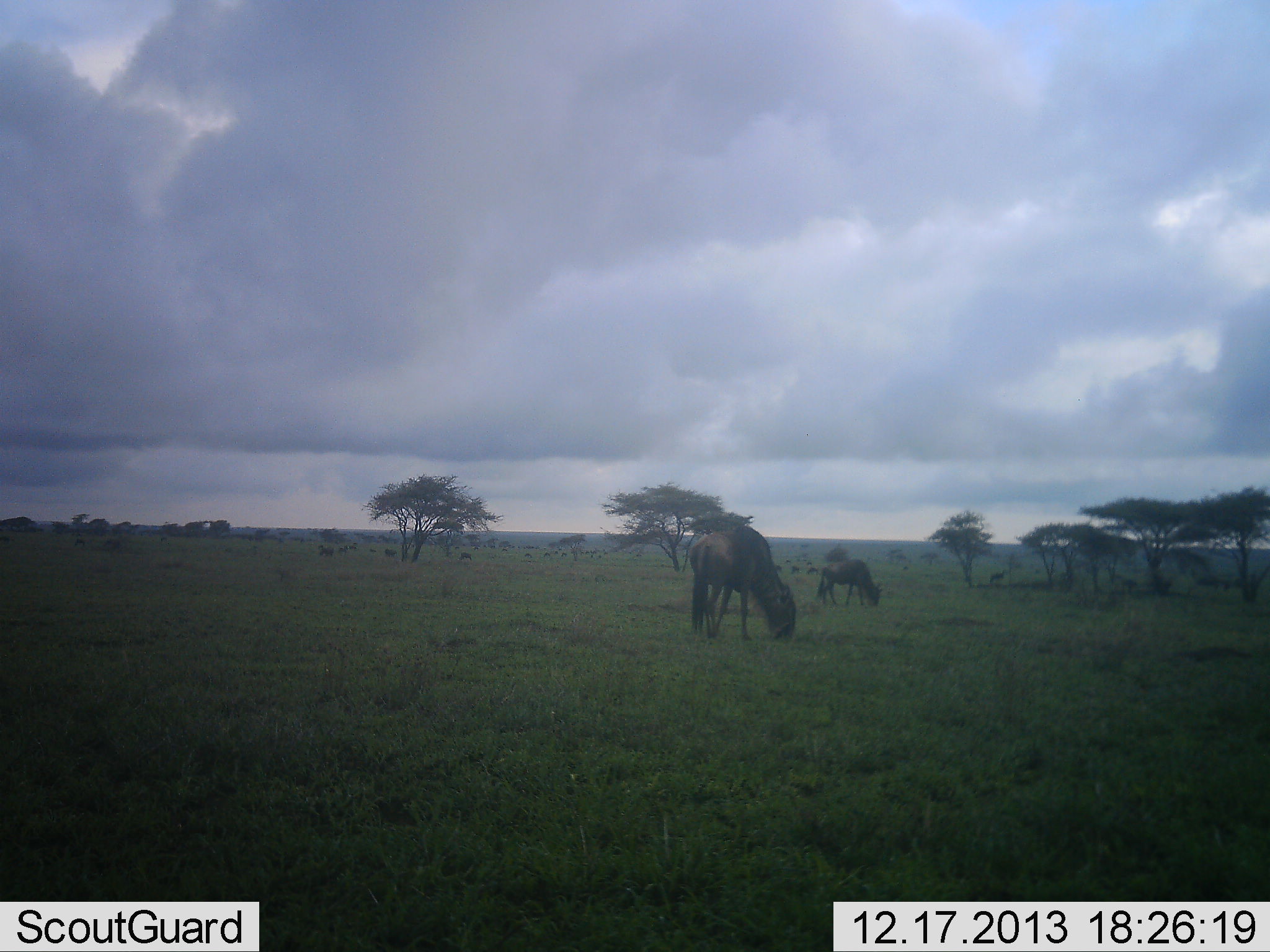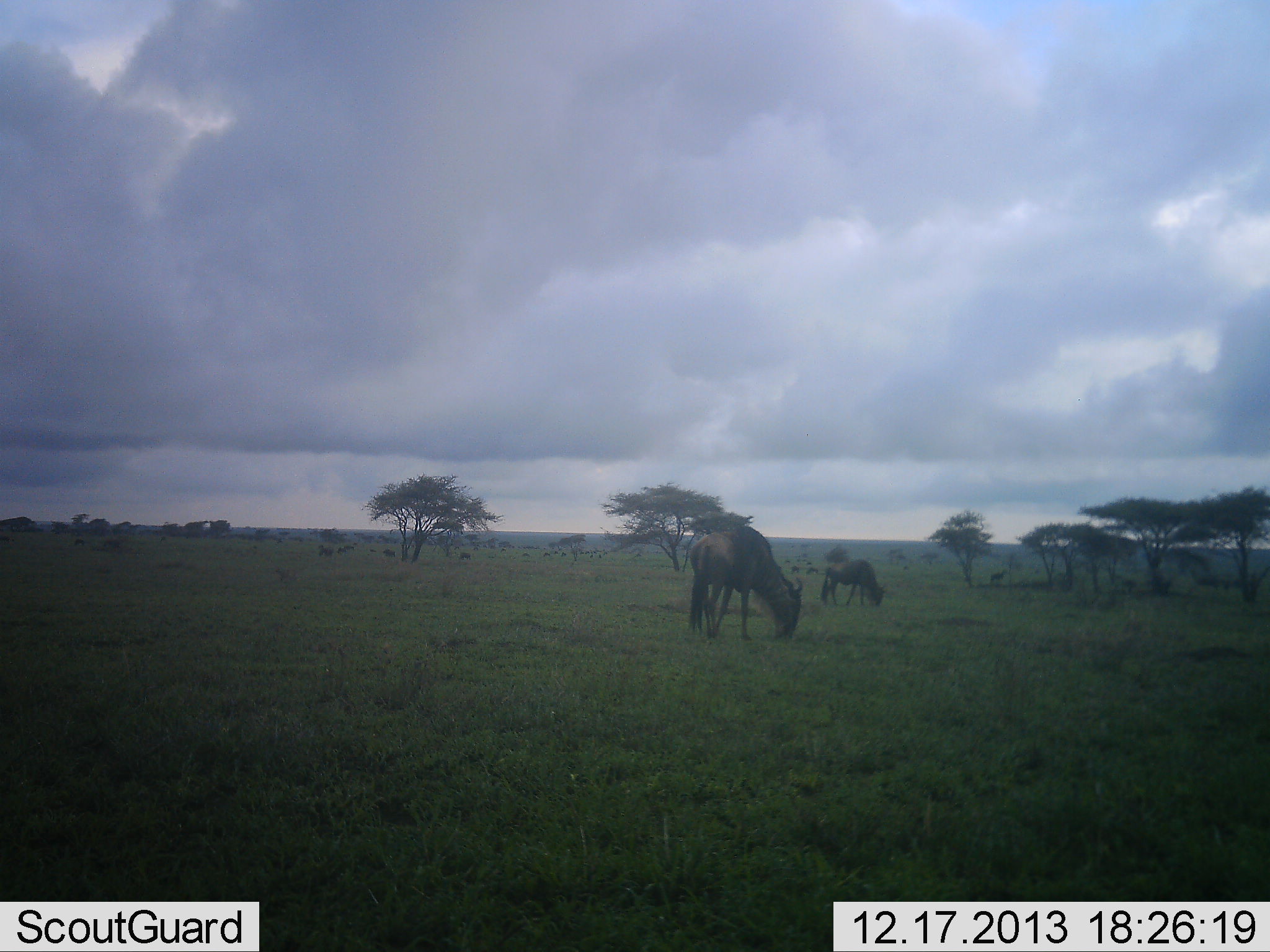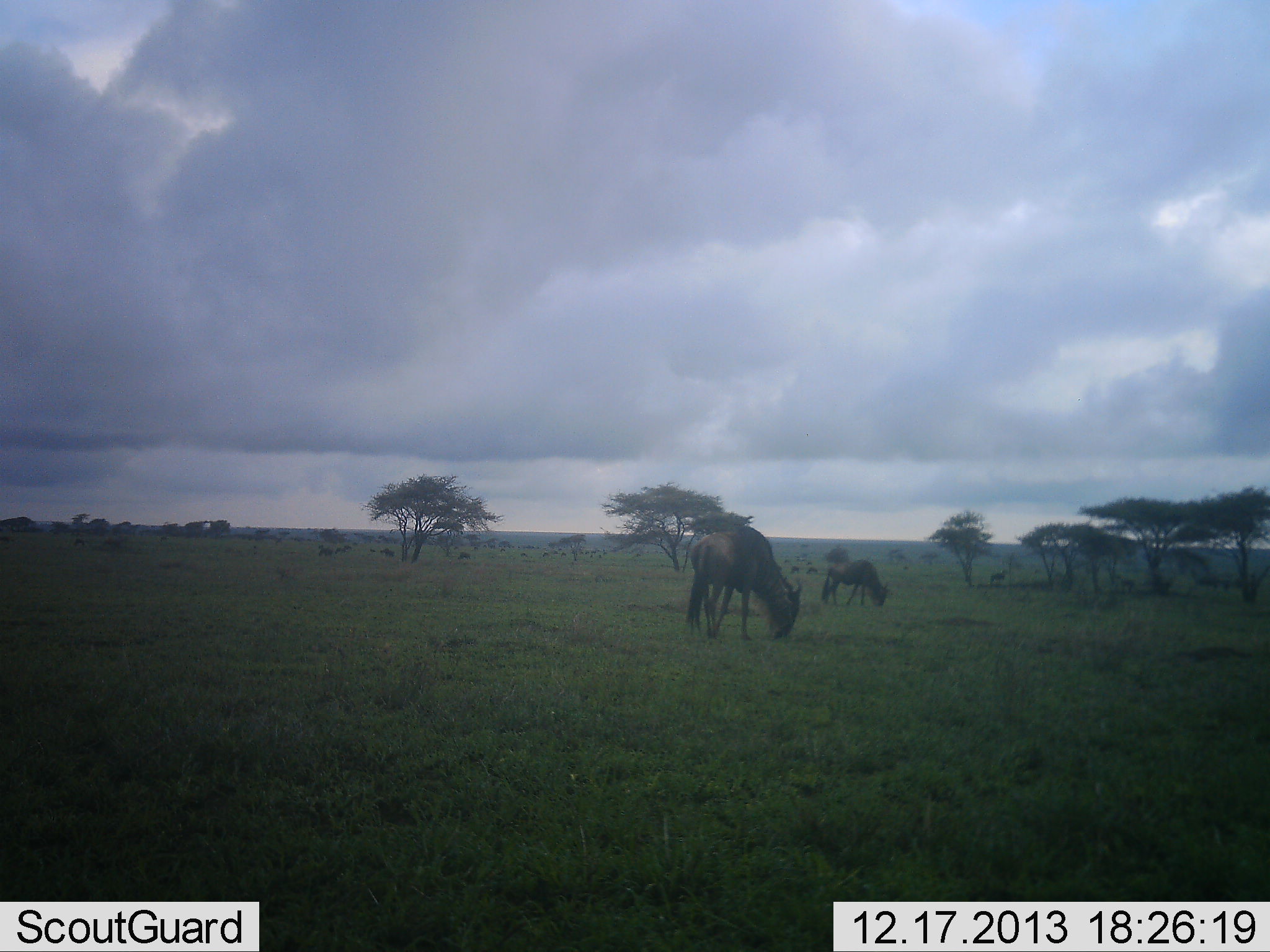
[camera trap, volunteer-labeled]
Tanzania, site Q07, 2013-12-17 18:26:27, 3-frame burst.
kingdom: Animalia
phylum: Chordata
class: Mammalia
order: Artiodactyla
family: Bovidae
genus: Connochaetes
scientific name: Connochaetes taurinus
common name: blue wildebeest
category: wildebeest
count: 3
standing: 20%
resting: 0%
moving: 10%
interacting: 0%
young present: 10%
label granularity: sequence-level